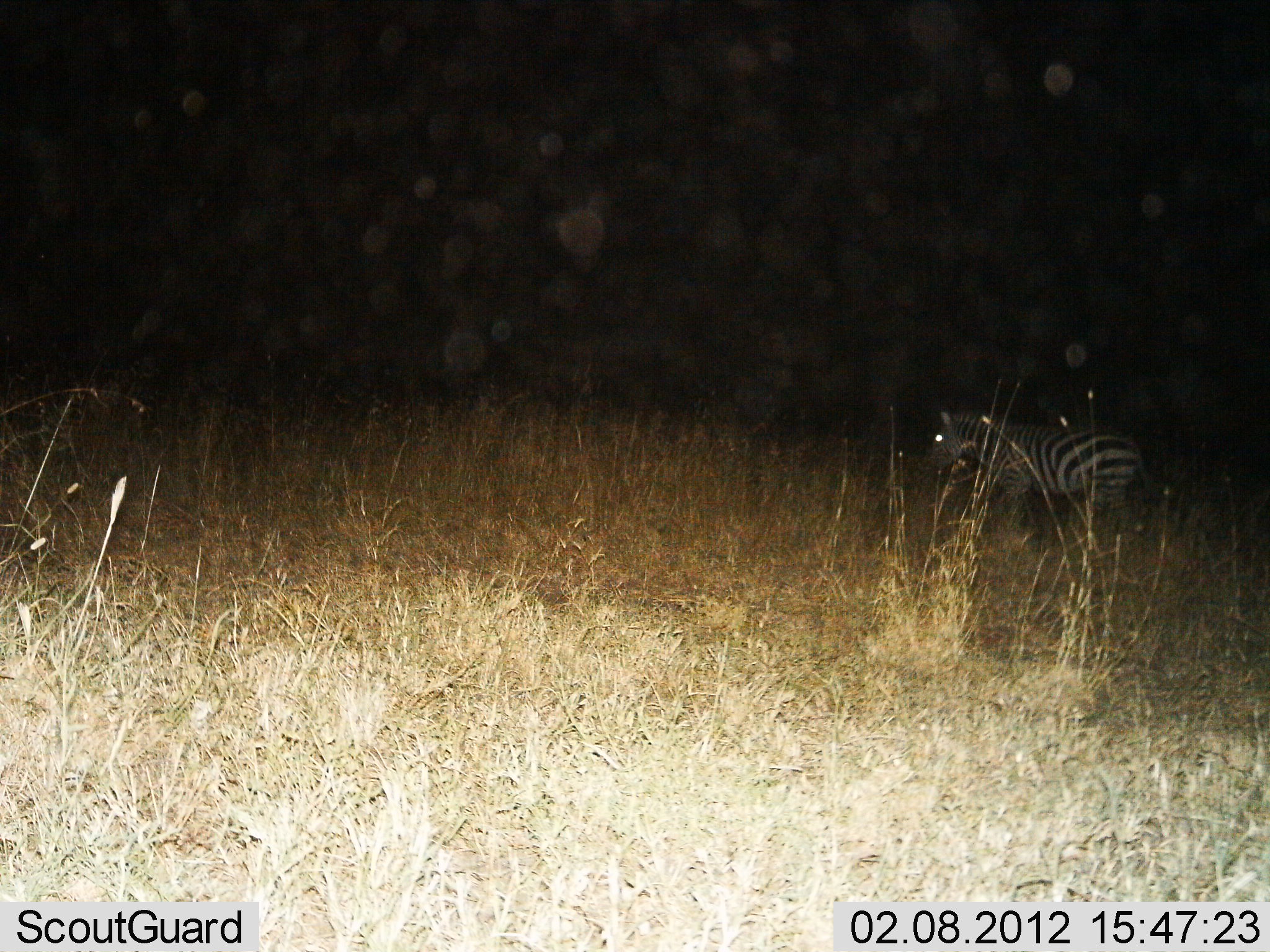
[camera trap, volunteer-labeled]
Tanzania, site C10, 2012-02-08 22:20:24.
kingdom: Animalia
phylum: Chordata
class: Mammalia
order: Perissodactyla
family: Equidae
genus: Equus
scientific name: Equus quagga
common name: plains zebra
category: zebra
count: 1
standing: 45%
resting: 0%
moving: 55%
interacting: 0%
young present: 0%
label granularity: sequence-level